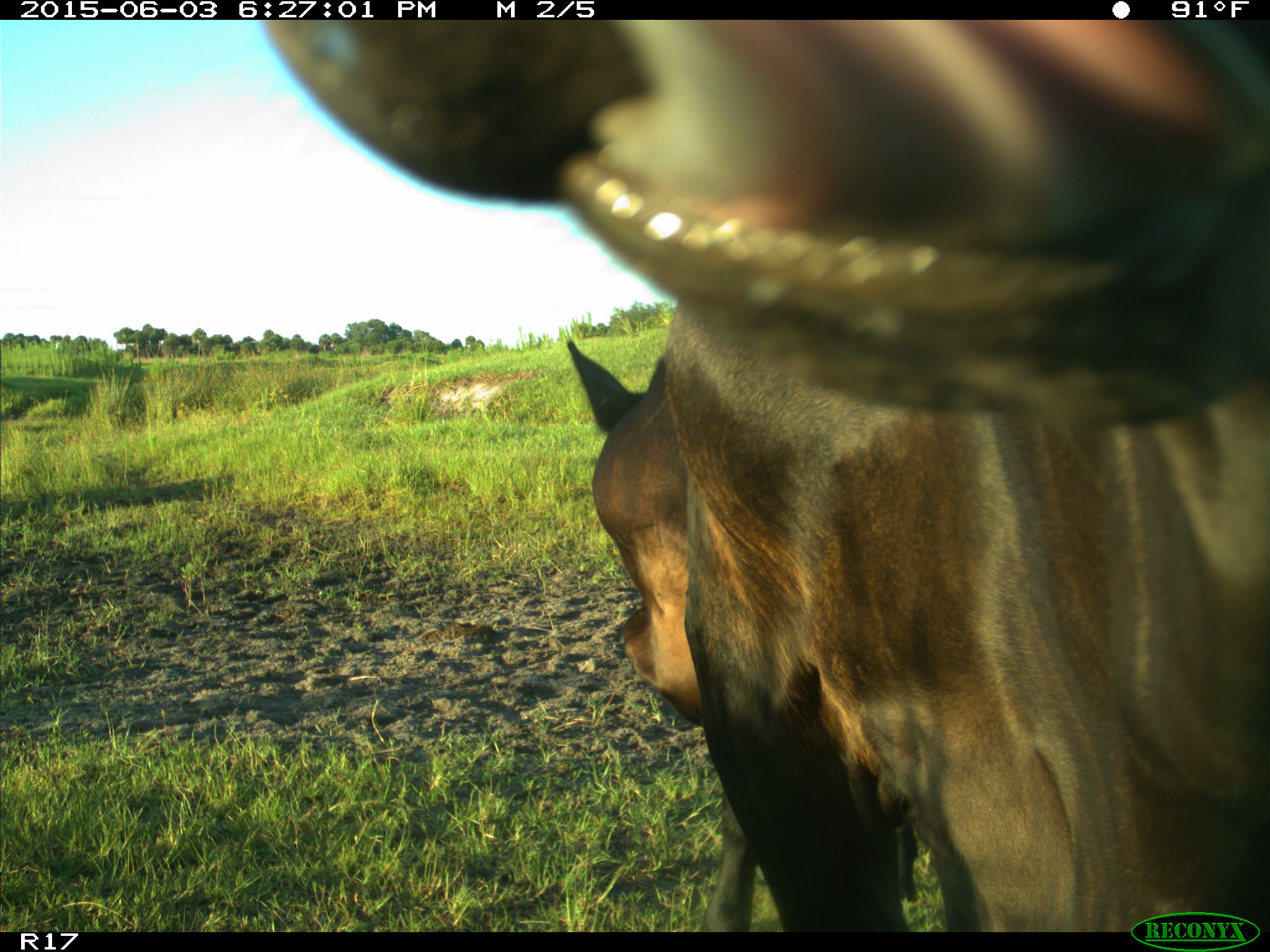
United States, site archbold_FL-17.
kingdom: Animalia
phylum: Chordata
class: Mammalia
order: Artiodactyla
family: Bovidae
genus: Bos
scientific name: Bos taurus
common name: domestic cow